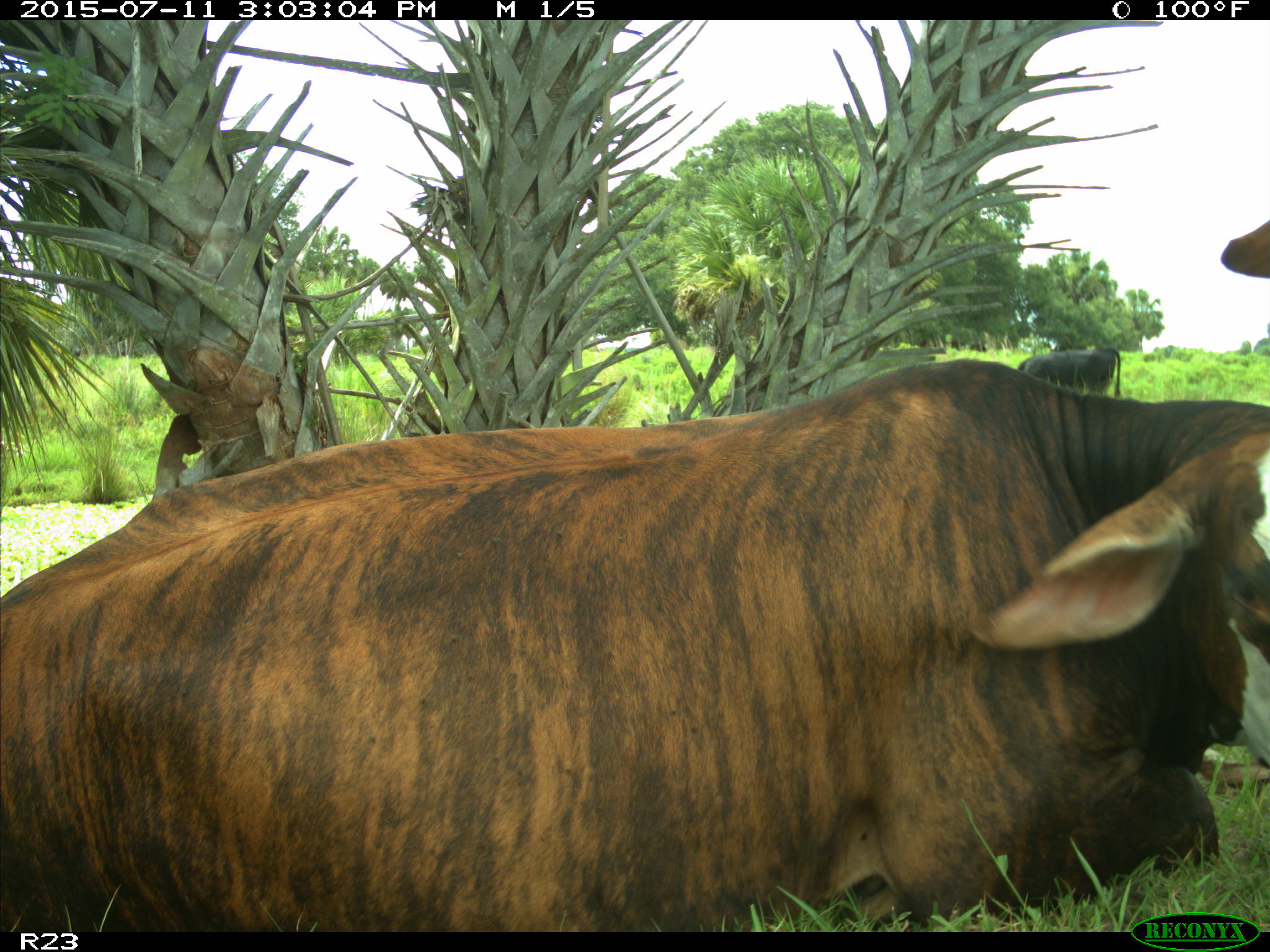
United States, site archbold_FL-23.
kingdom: Animalia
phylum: Chordata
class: Mammalia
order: Artiodactyla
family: Bovidae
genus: Bos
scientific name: Bos taurus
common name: domestic cow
Bos taurus (domestic cow).